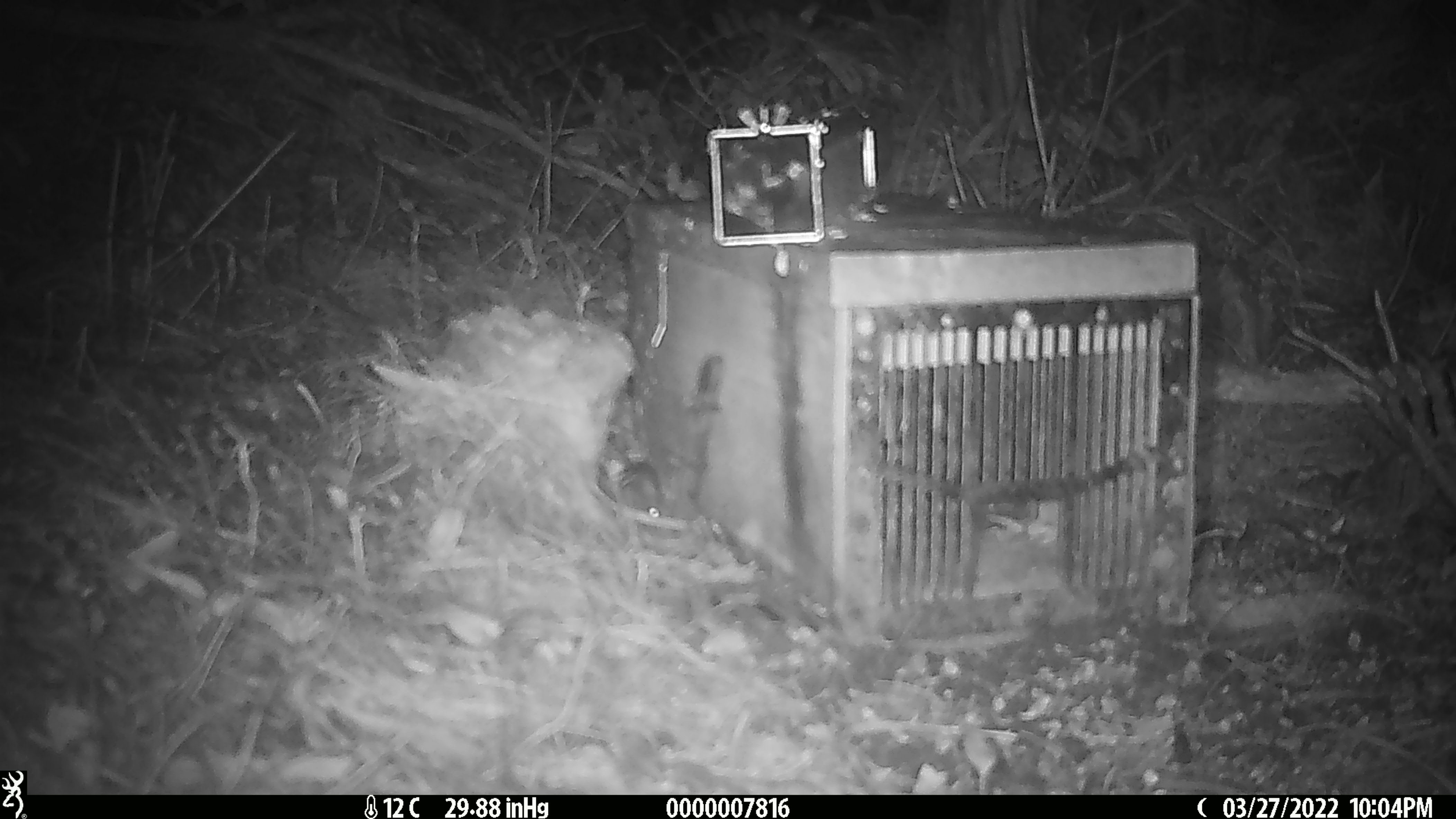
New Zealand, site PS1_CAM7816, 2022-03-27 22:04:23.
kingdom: Animalia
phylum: Chordata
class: Mammalia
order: Rodentia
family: Muridae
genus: Mus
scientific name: Mus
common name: mouse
Mouse (Mus).